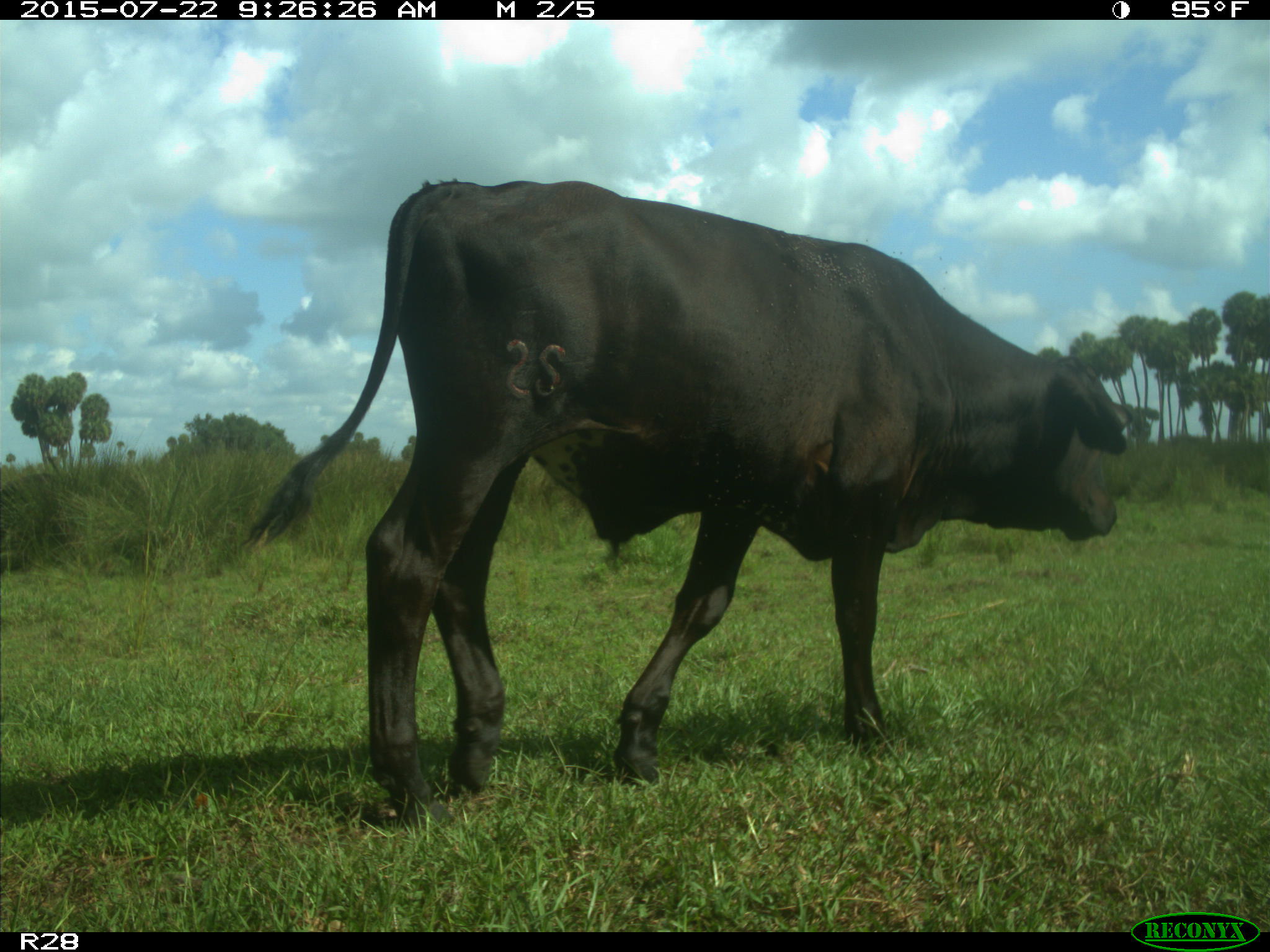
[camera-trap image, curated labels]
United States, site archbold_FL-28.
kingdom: Animalia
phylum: Chordata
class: Mammalia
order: Artiodactyla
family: Bovidae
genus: Bos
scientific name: Bos taurus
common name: domestic cow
Bos taurus (domestic cow).